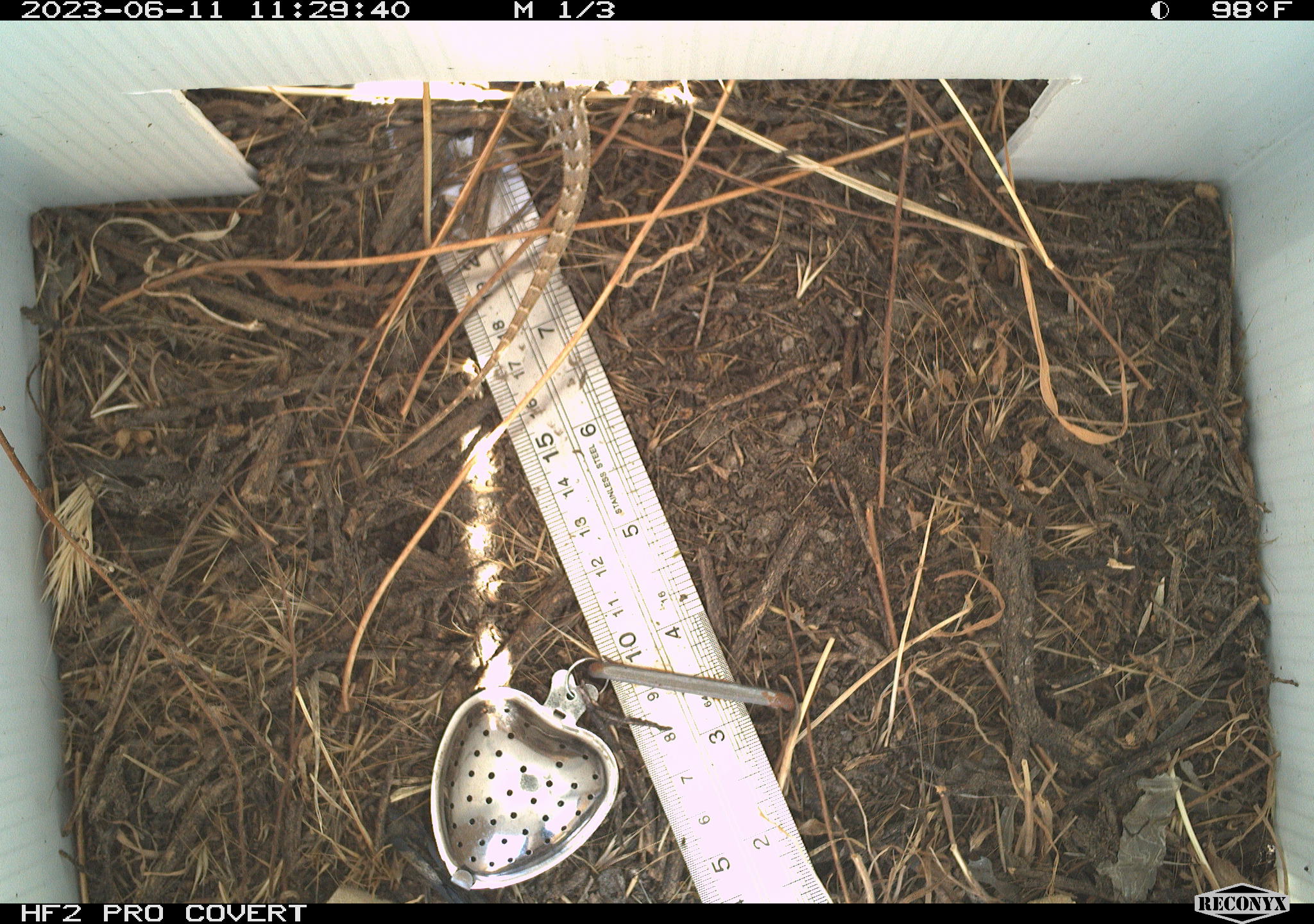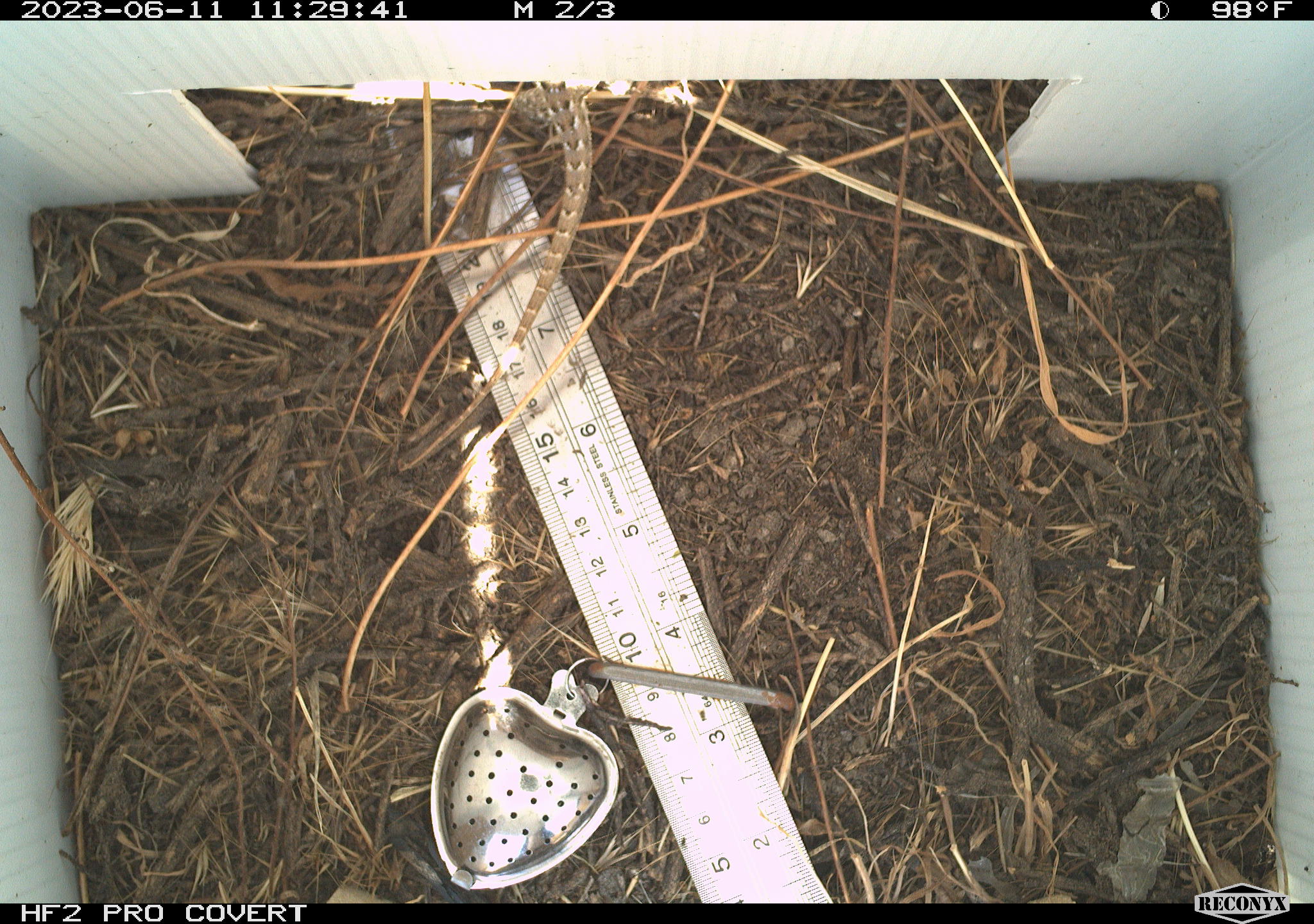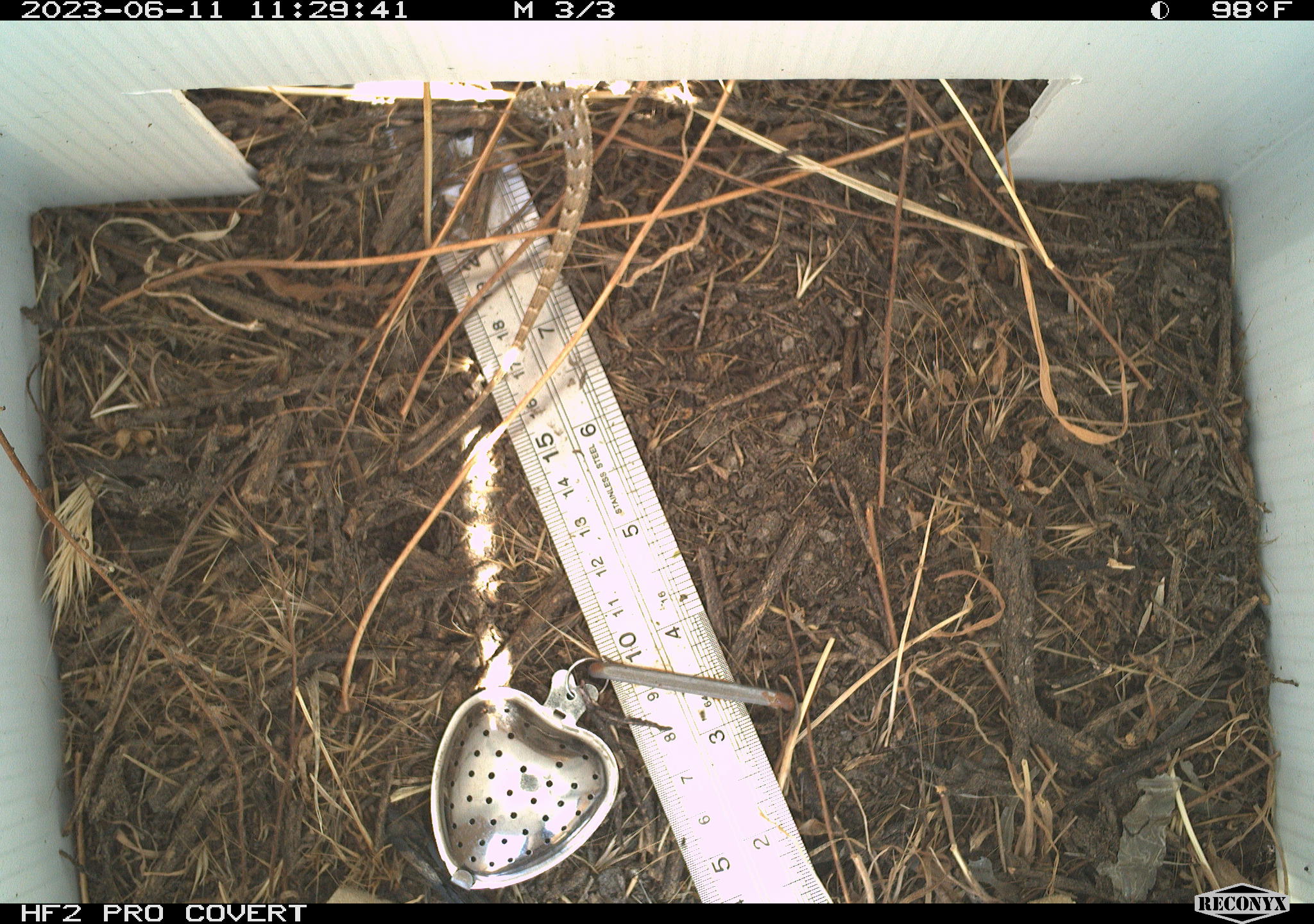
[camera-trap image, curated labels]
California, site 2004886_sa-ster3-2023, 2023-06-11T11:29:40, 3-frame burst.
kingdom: Animalia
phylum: Chordata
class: Reptilia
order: Squamata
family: Phrynosomatidae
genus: Uta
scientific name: Uta stansburiana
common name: common side-blotched lizard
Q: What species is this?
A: Common side-blotched lizard (Uta stansburiana).